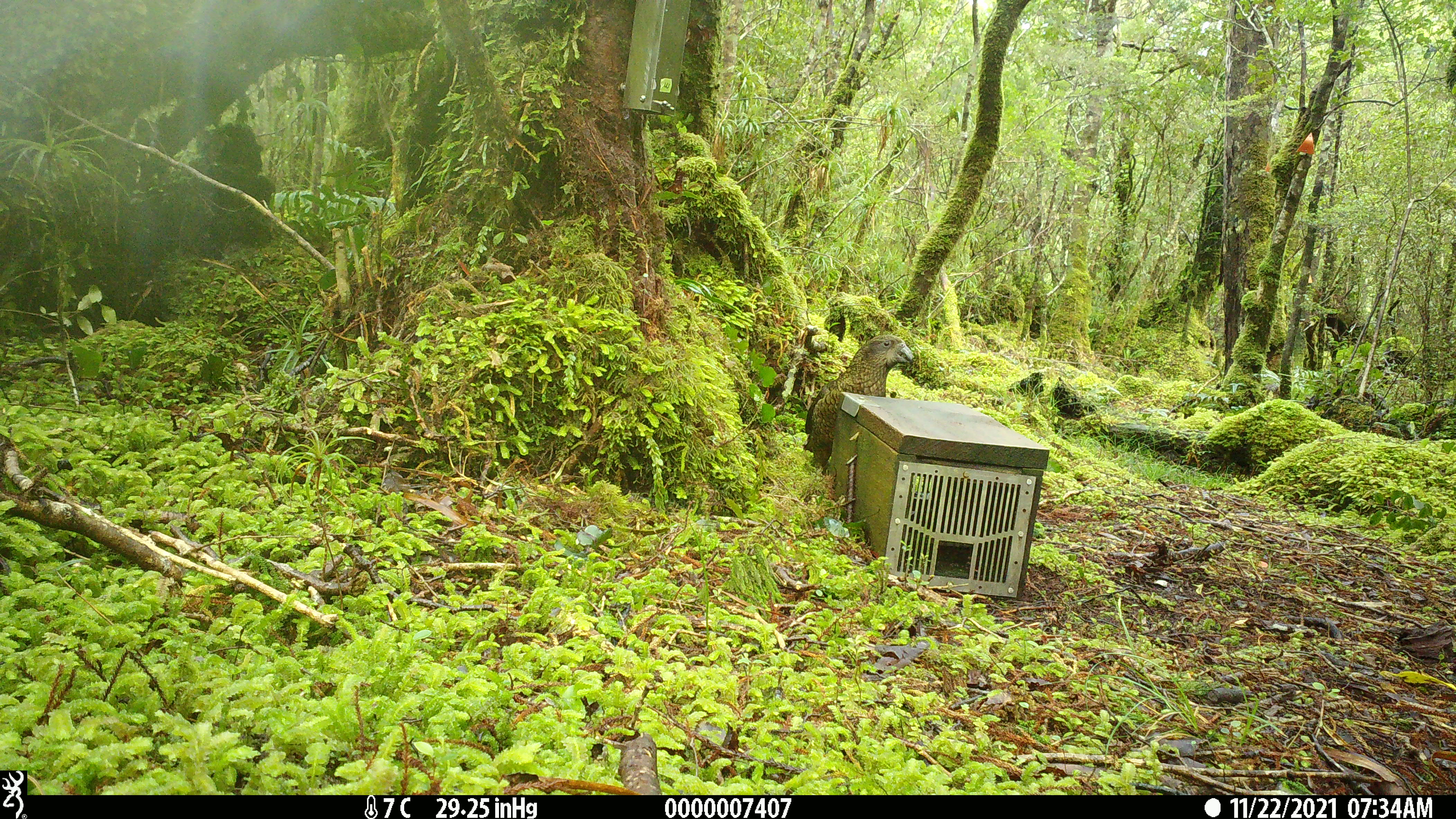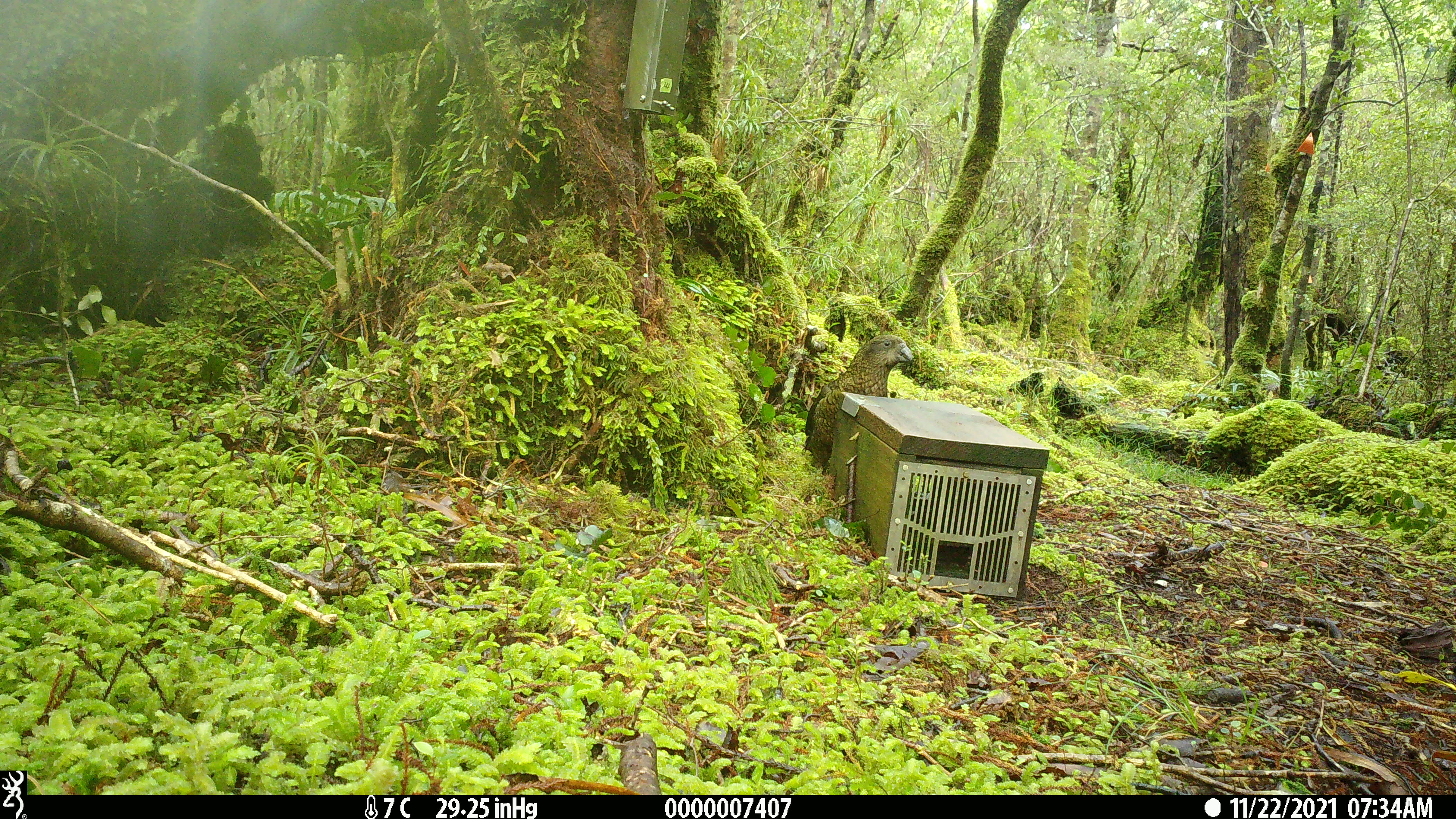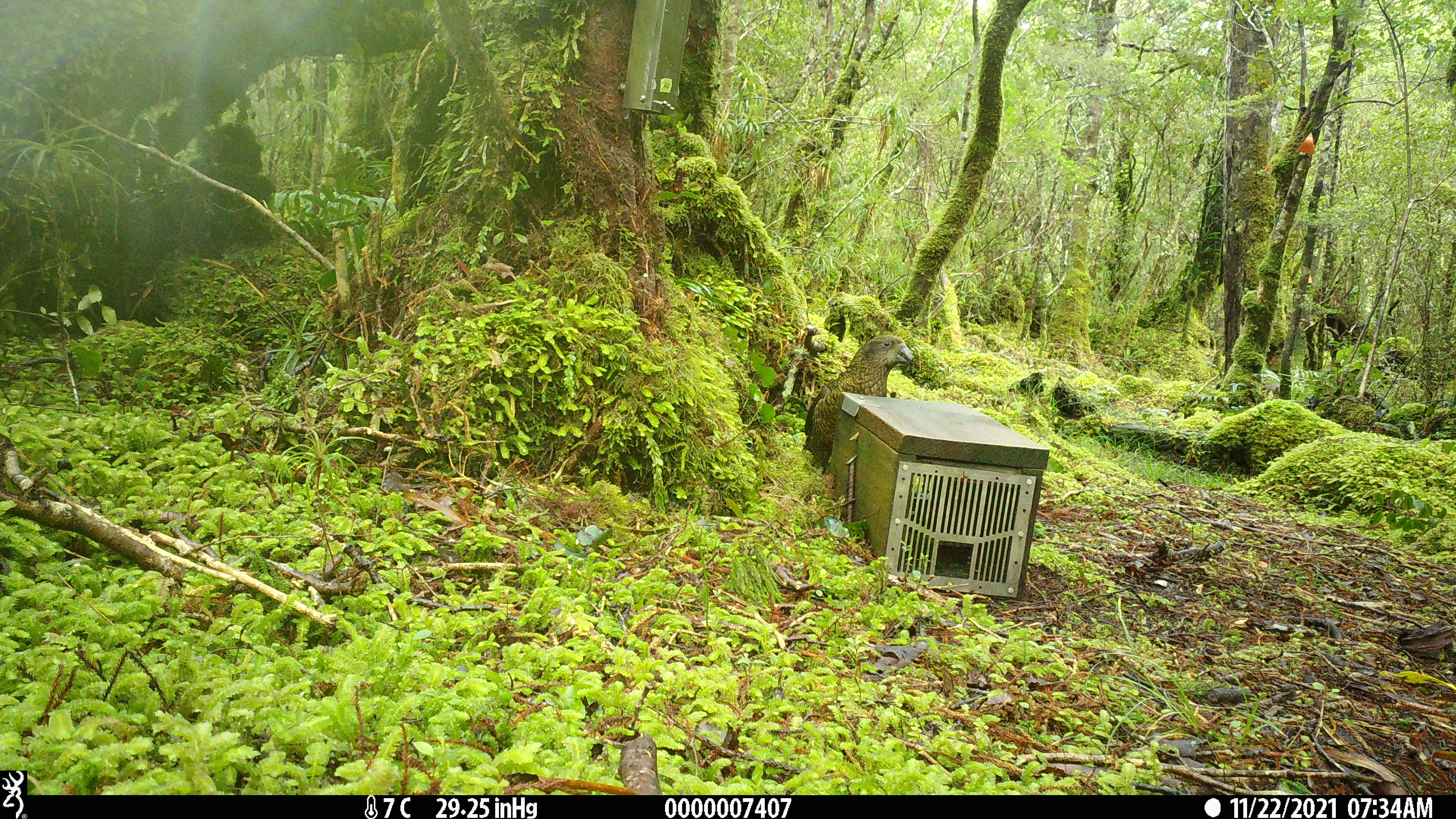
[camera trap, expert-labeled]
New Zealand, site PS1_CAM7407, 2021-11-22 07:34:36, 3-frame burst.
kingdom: Animalia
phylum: Chordata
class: Aves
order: Psittaciformes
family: Strigopidae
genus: Nestor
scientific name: Nestor notabilis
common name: kea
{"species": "kea (Nestor notabilis)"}